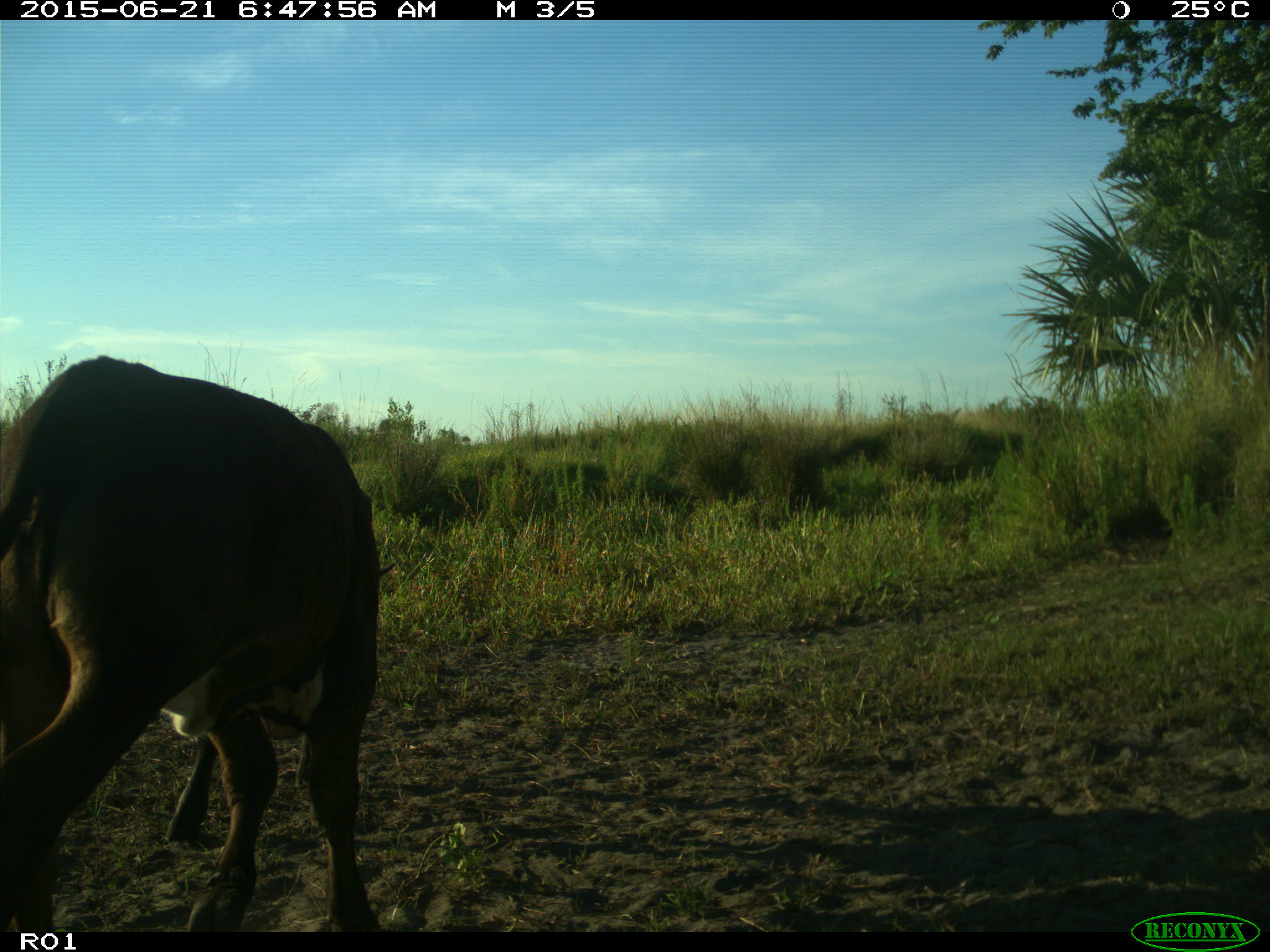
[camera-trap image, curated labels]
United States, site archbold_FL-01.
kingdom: Animalia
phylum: Chordata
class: Mammalia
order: Artiodactyla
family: Bovidae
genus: Bos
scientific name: Bos taurus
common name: domestic cow